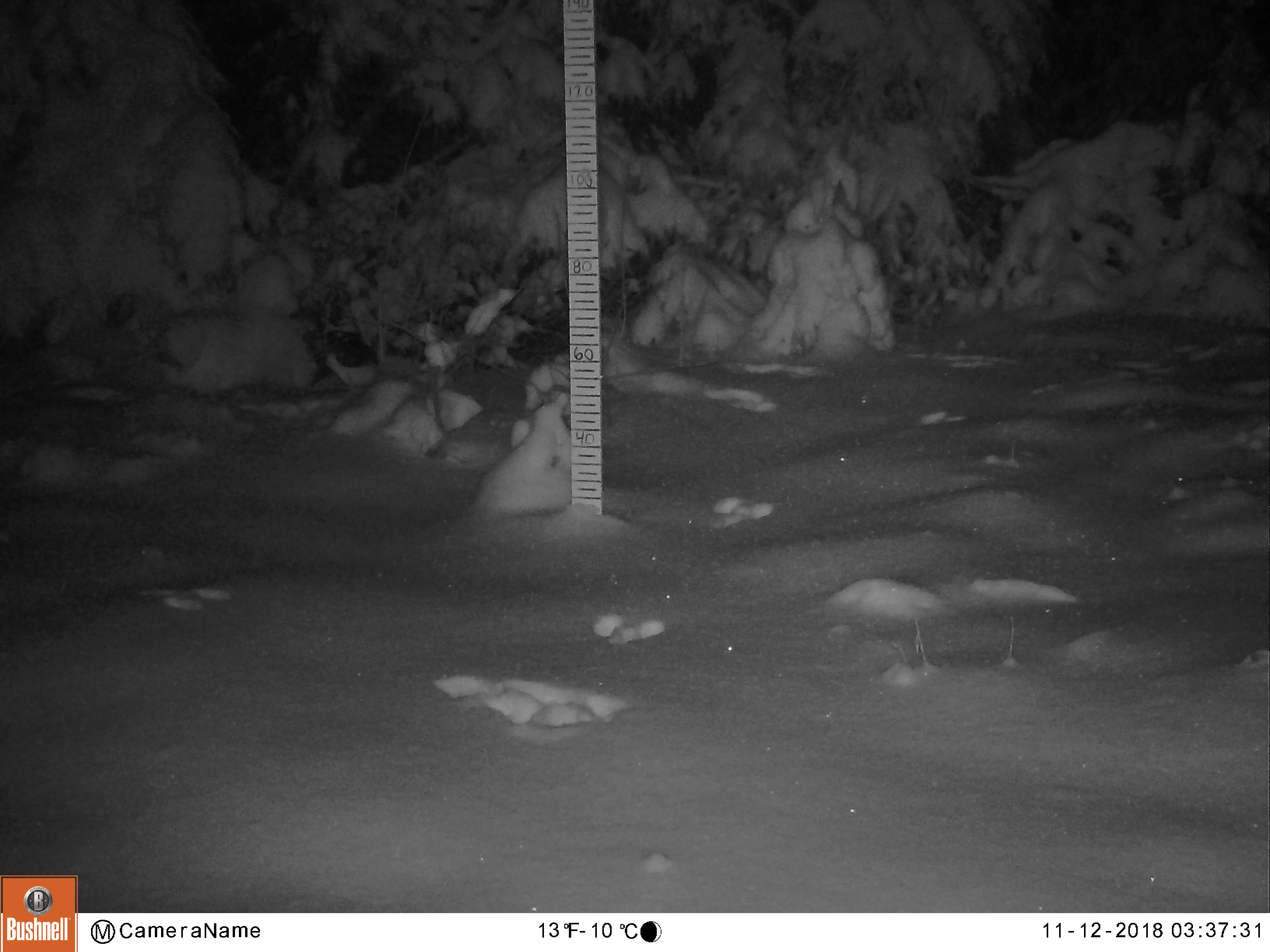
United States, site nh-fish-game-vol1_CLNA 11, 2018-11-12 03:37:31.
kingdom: Animalia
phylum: Chordata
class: Mammalia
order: Lagomorpha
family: Leporidae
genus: Lepus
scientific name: Lepus americanus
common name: snowshoe hare